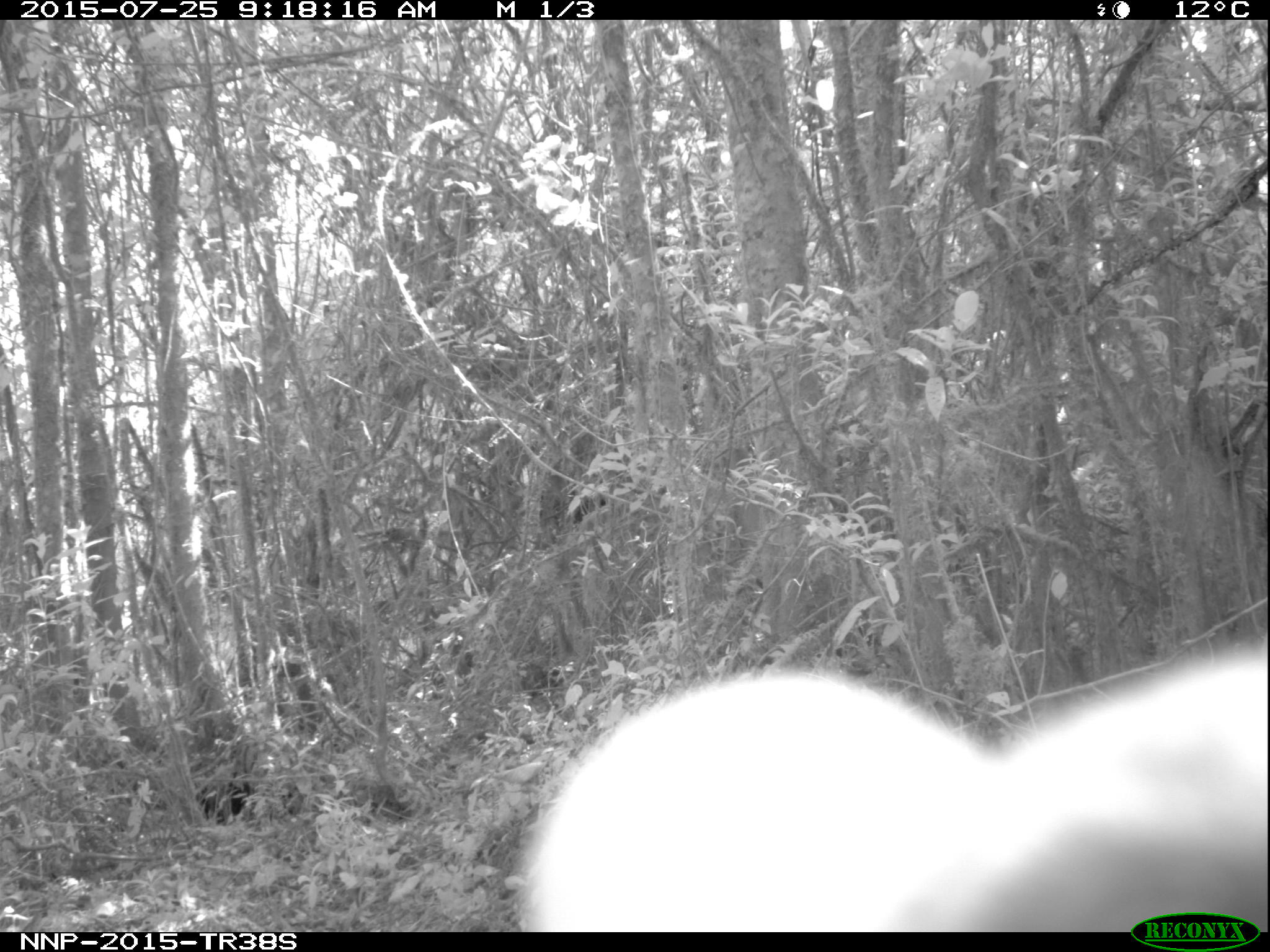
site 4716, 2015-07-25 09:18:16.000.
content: unidentified animal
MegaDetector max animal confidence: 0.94